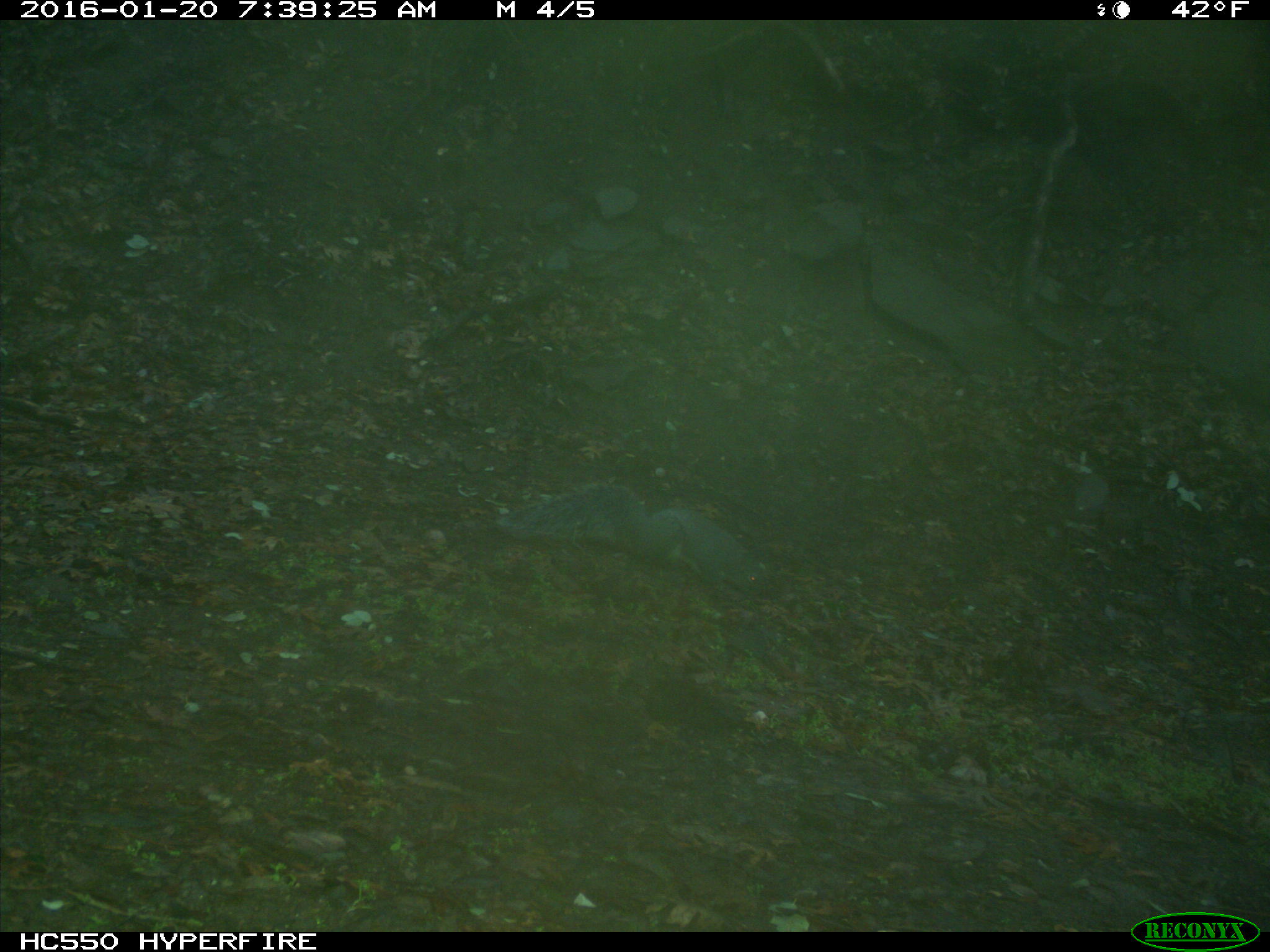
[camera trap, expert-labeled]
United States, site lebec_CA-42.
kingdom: Animalia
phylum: Chordata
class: Mammalia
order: Rodentia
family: Sciuridae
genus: Sciurus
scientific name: Sciurus carolinensis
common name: eastern gray squirrel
Sciurus carolinensis (eastern gray squirrel).